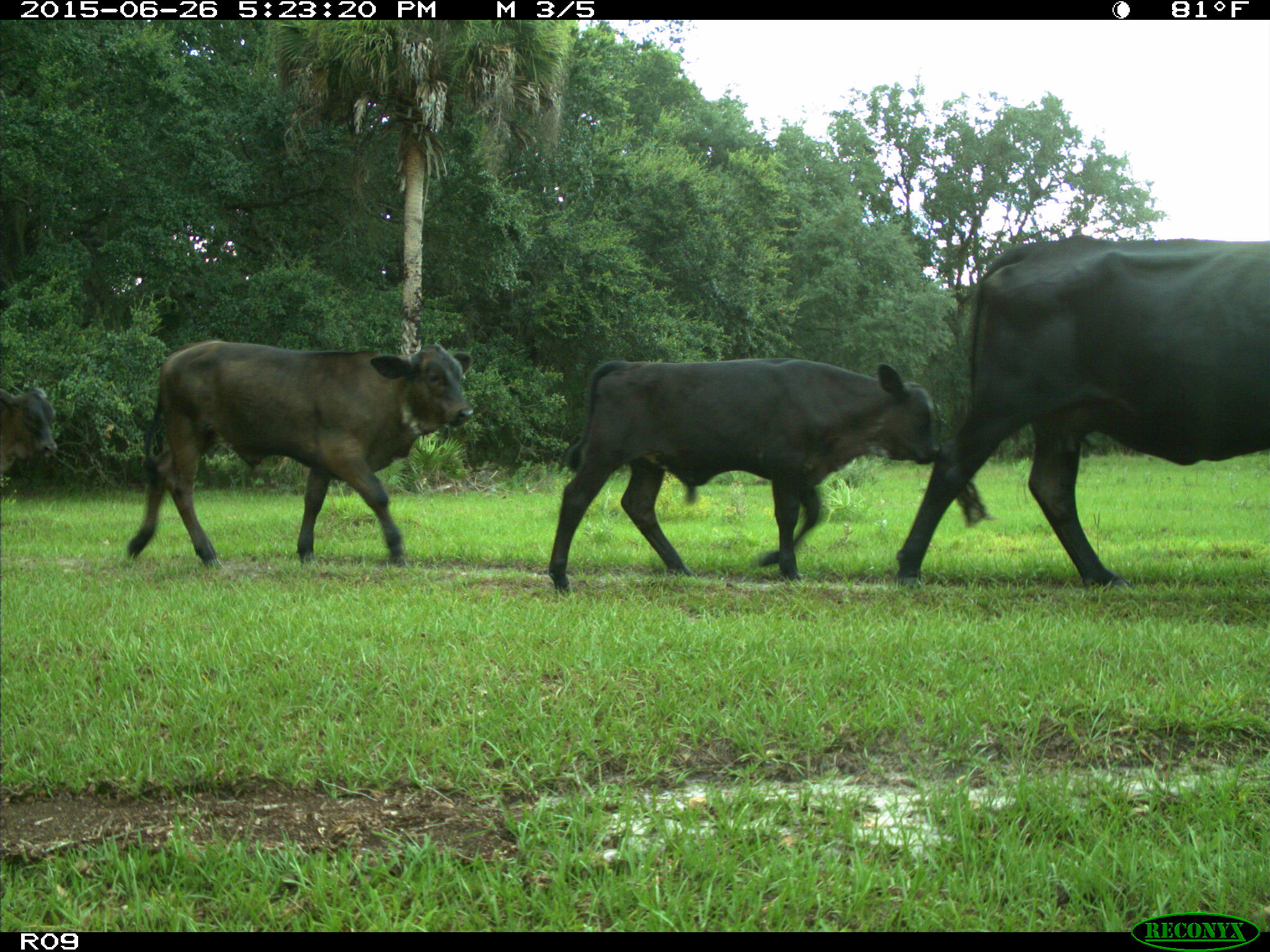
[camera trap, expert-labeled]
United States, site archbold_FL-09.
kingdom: Animalia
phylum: Chordata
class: Mammalia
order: Artiodactyla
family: Bovidae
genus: Bos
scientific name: Bos taurus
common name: domestic cow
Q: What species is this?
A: Bos taurus (domestic cow).